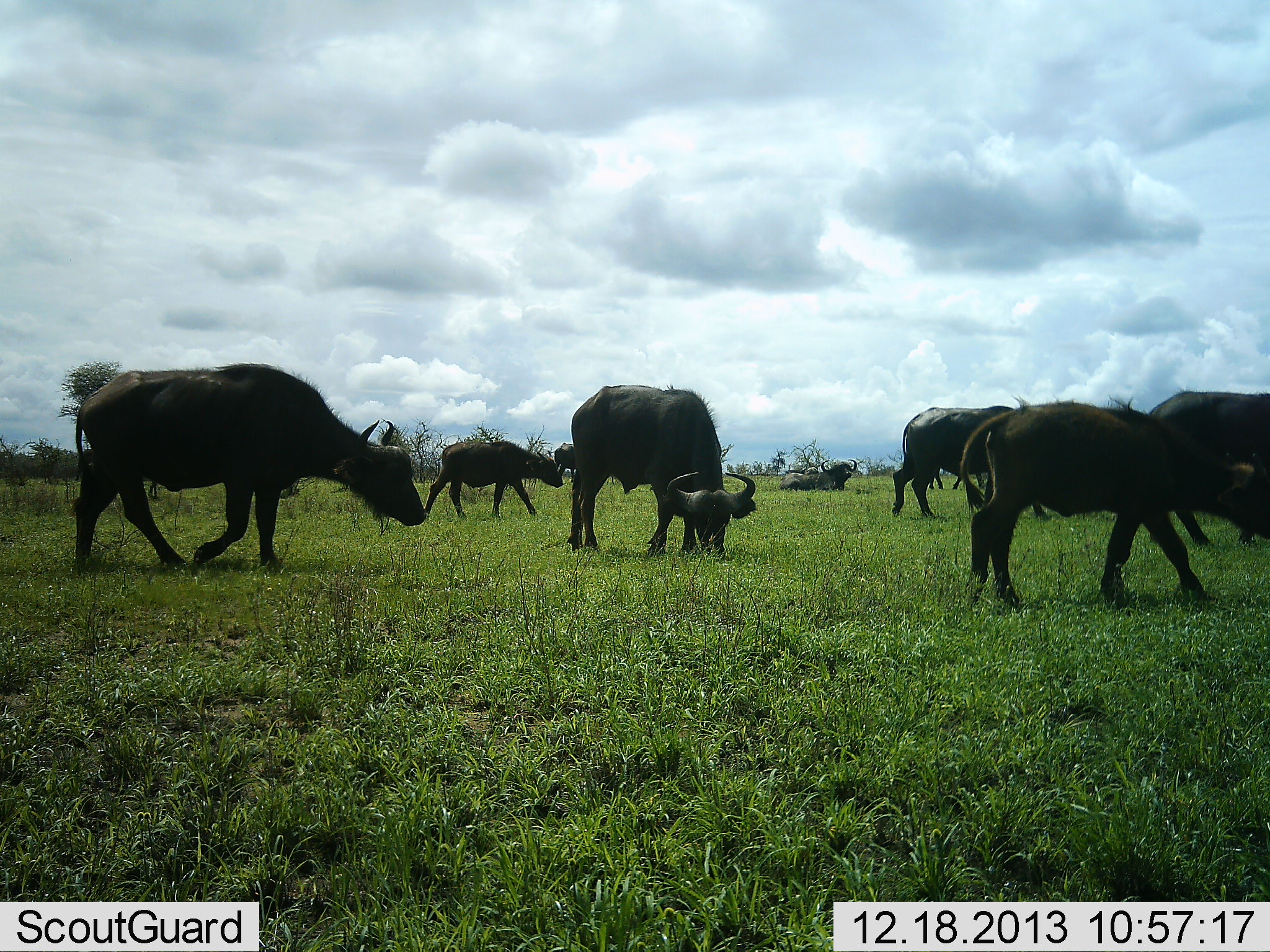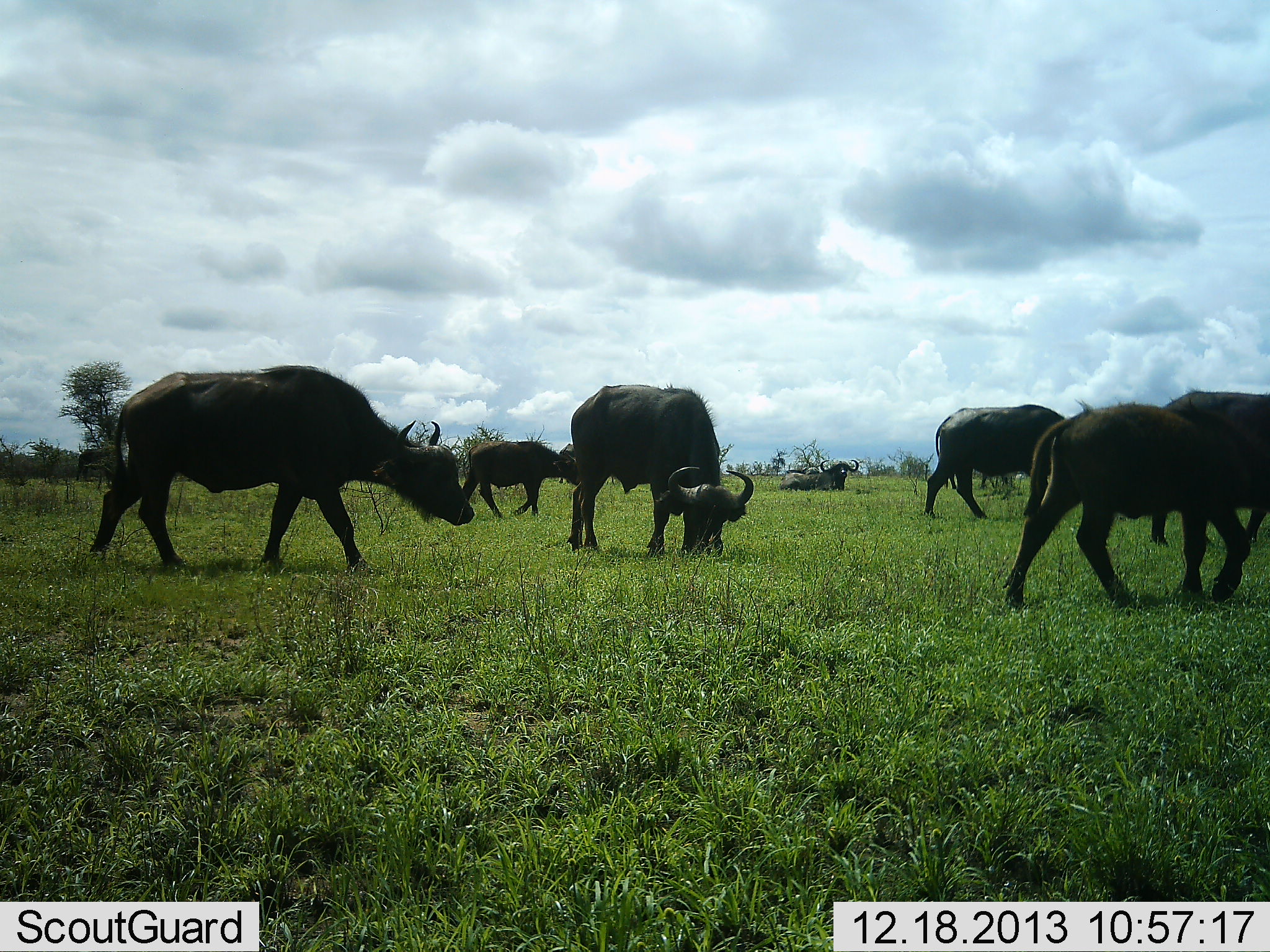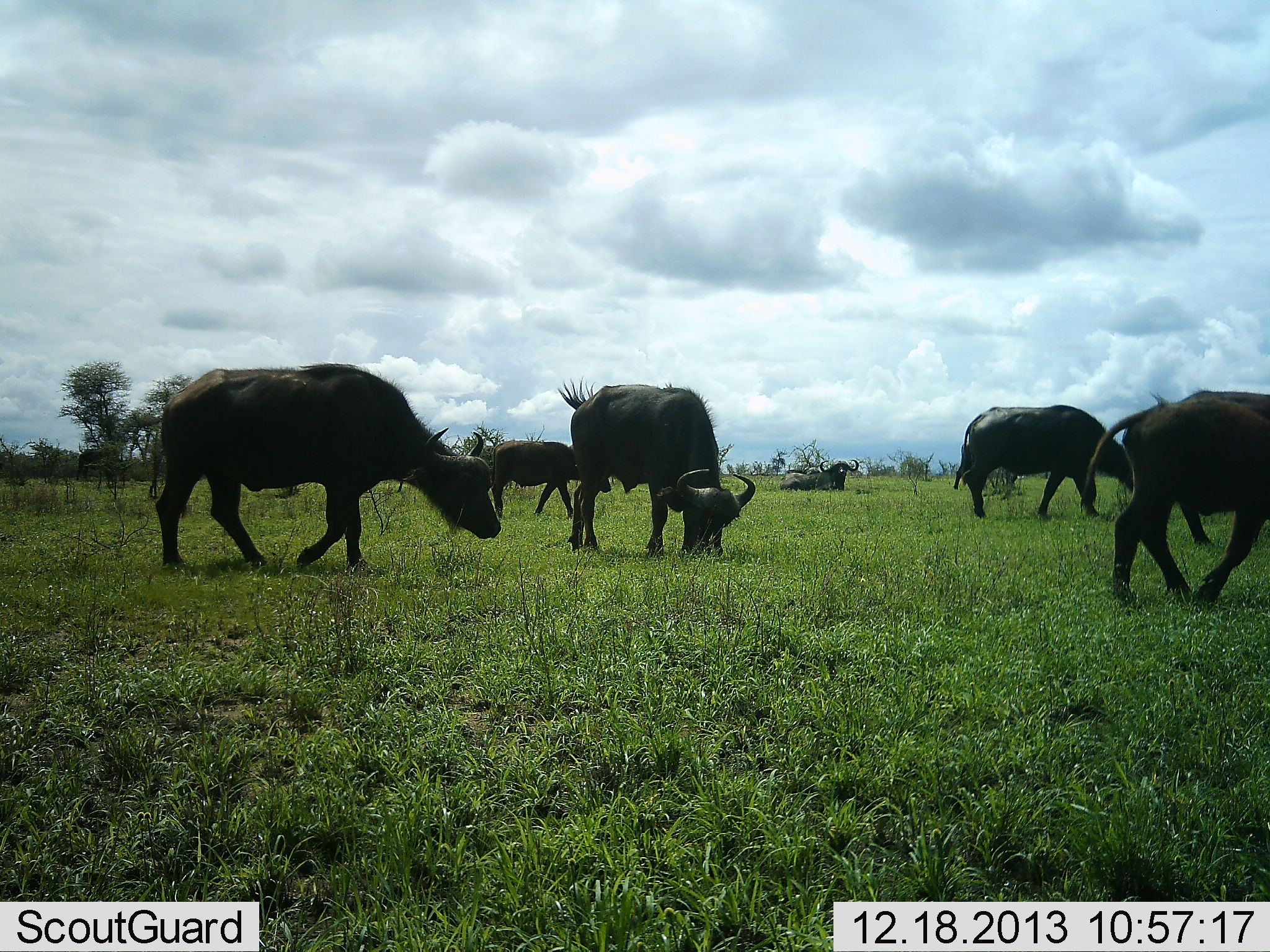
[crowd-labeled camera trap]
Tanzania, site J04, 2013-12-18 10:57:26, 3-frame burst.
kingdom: Animalia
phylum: Chordata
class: Mammalia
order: Artiodactyla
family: Bovidae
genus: Syncerus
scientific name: Syncerus caffer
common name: cape buffalo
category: buffalo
Buffalo (cape buffalo) (Syncerus caffer), count 8. Behavior (volunteer vote fractions): standing 40%, resting 70%, moving 80%, interacting 0%. Young present (vote fraction): 10%. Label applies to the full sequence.